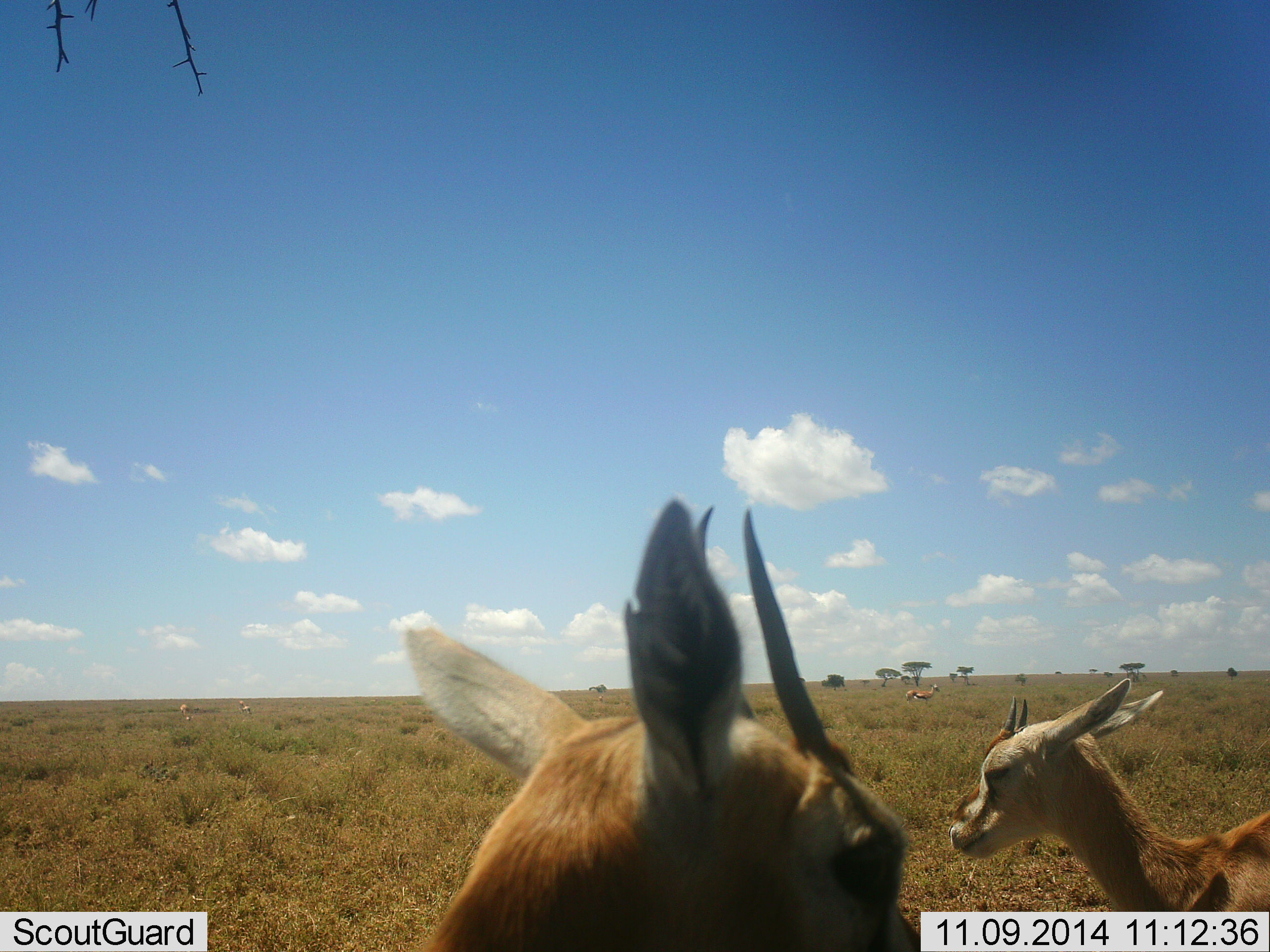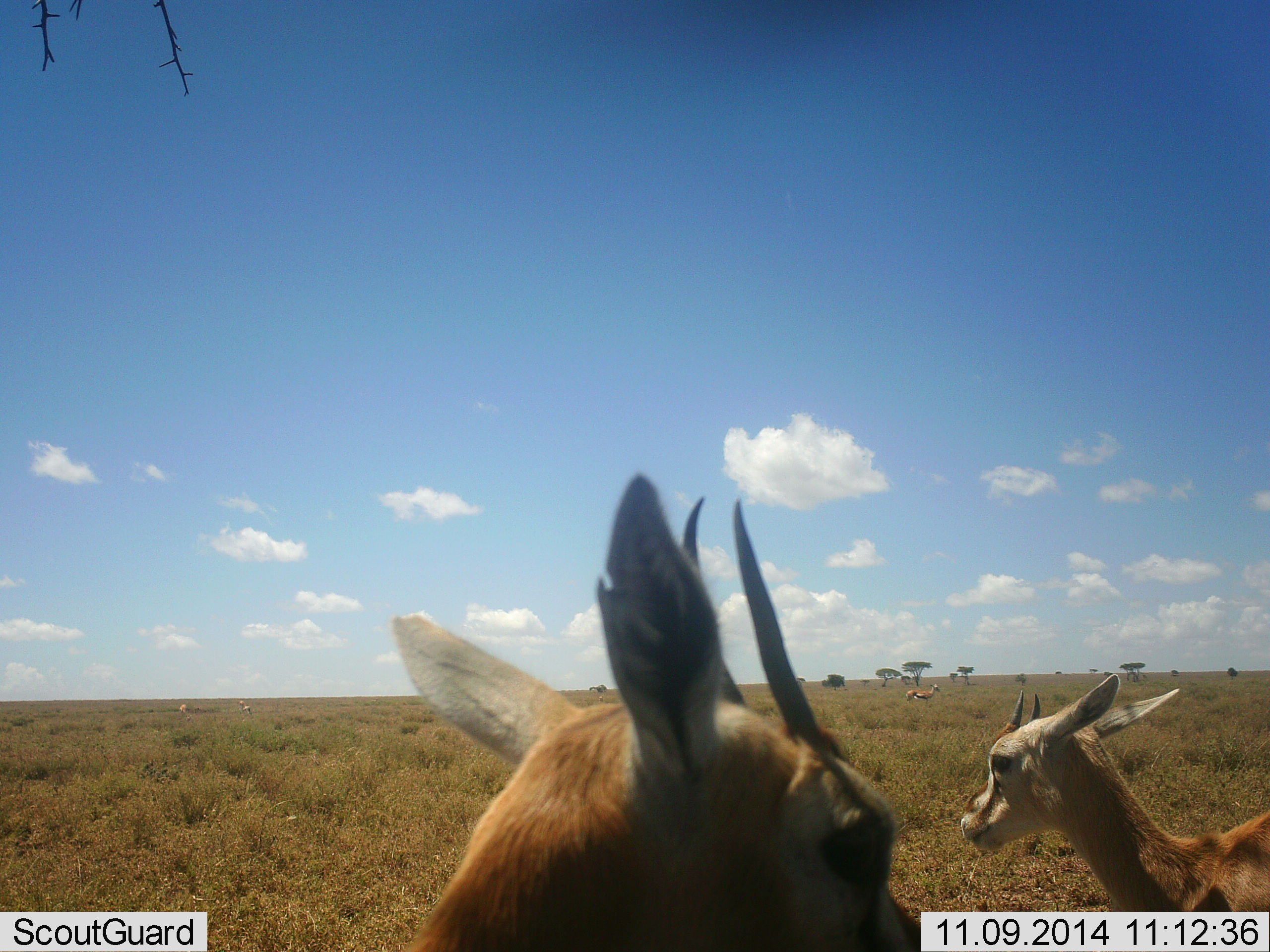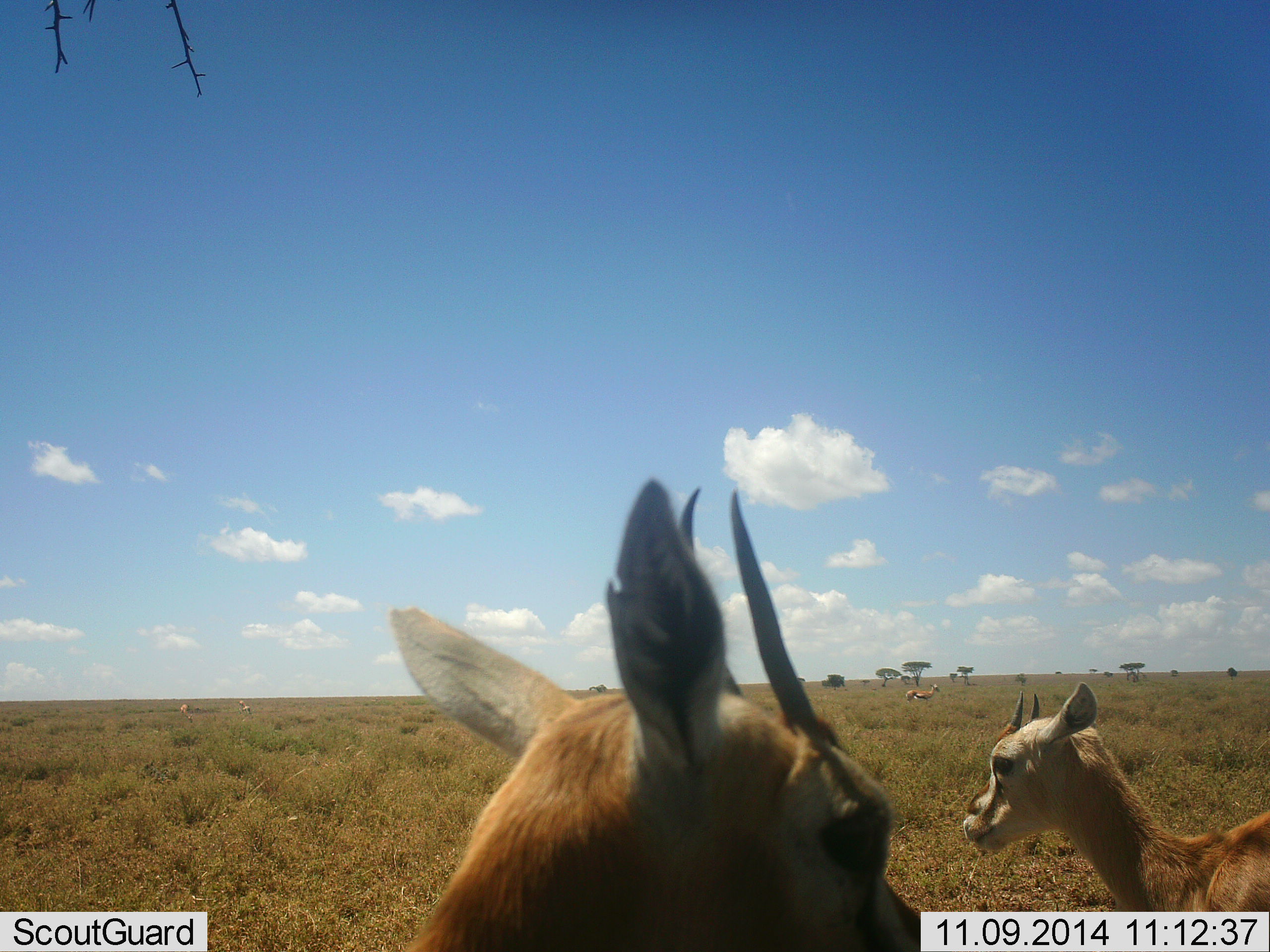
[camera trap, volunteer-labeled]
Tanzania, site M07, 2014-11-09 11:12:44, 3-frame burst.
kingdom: Animalia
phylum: Chordata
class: Mammalia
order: Artiodactyla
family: Bovidae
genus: Eudorcas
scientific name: Eudorcas thomsonii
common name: thomson's gazelle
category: gazellethomsons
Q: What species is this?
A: Gazellethomsons (thomson's gazelle) (Eudorcas thomsonii).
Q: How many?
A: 4.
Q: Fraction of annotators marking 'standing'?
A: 100%.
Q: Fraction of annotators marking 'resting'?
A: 0%.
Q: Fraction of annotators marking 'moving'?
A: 10%.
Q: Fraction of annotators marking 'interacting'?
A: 0%.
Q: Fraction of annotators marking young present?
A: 30%.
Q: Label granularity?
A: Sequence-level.